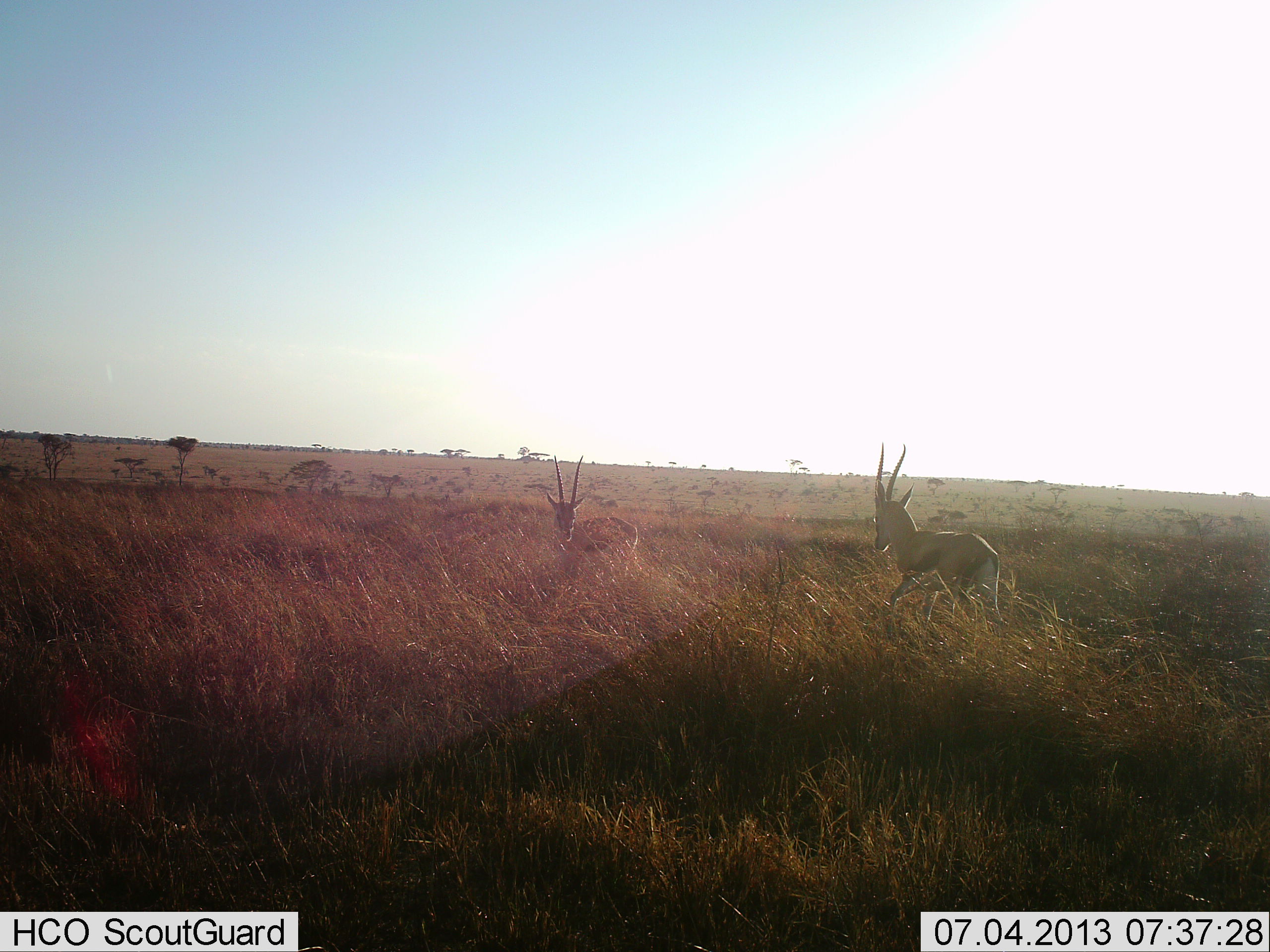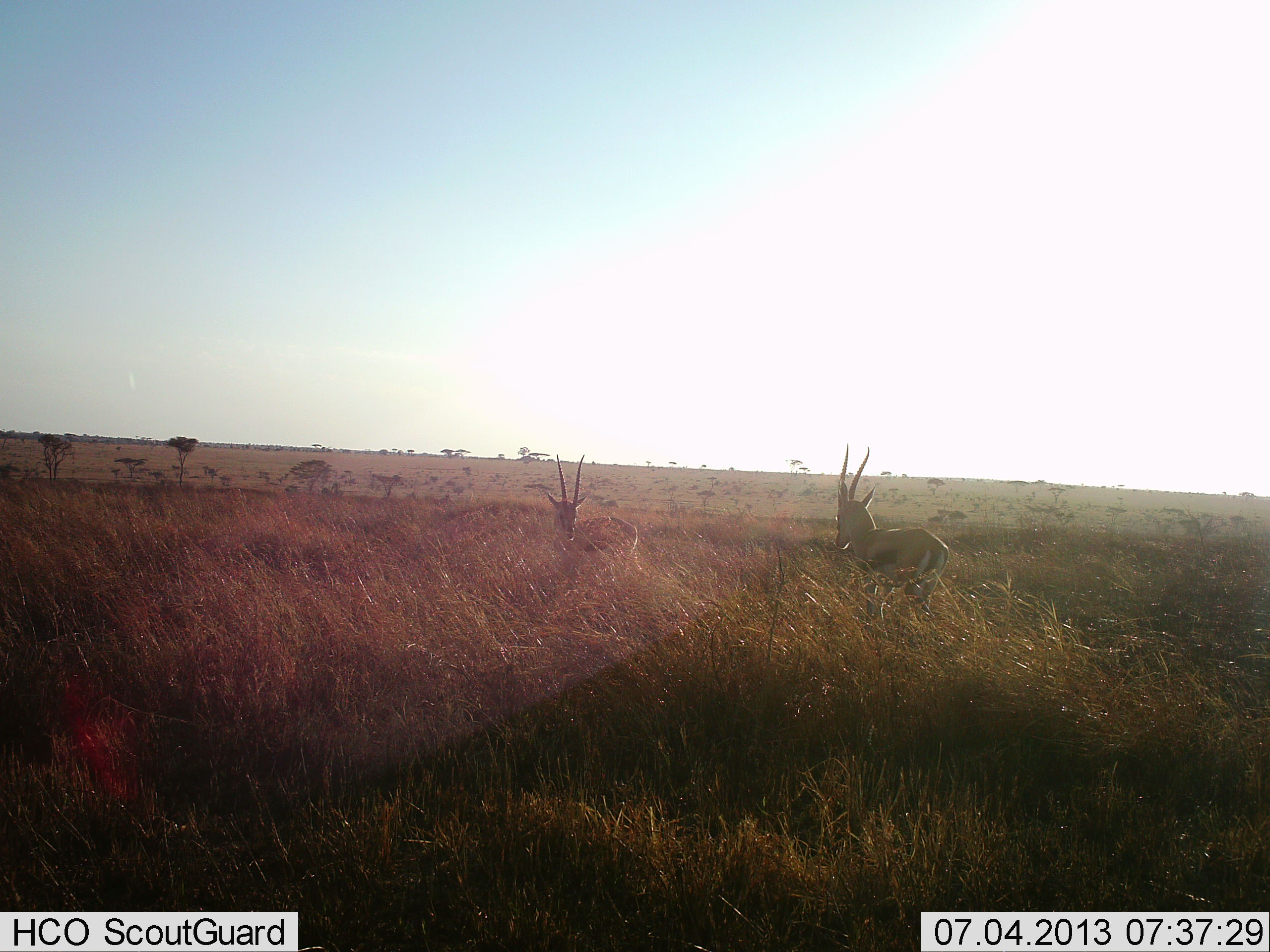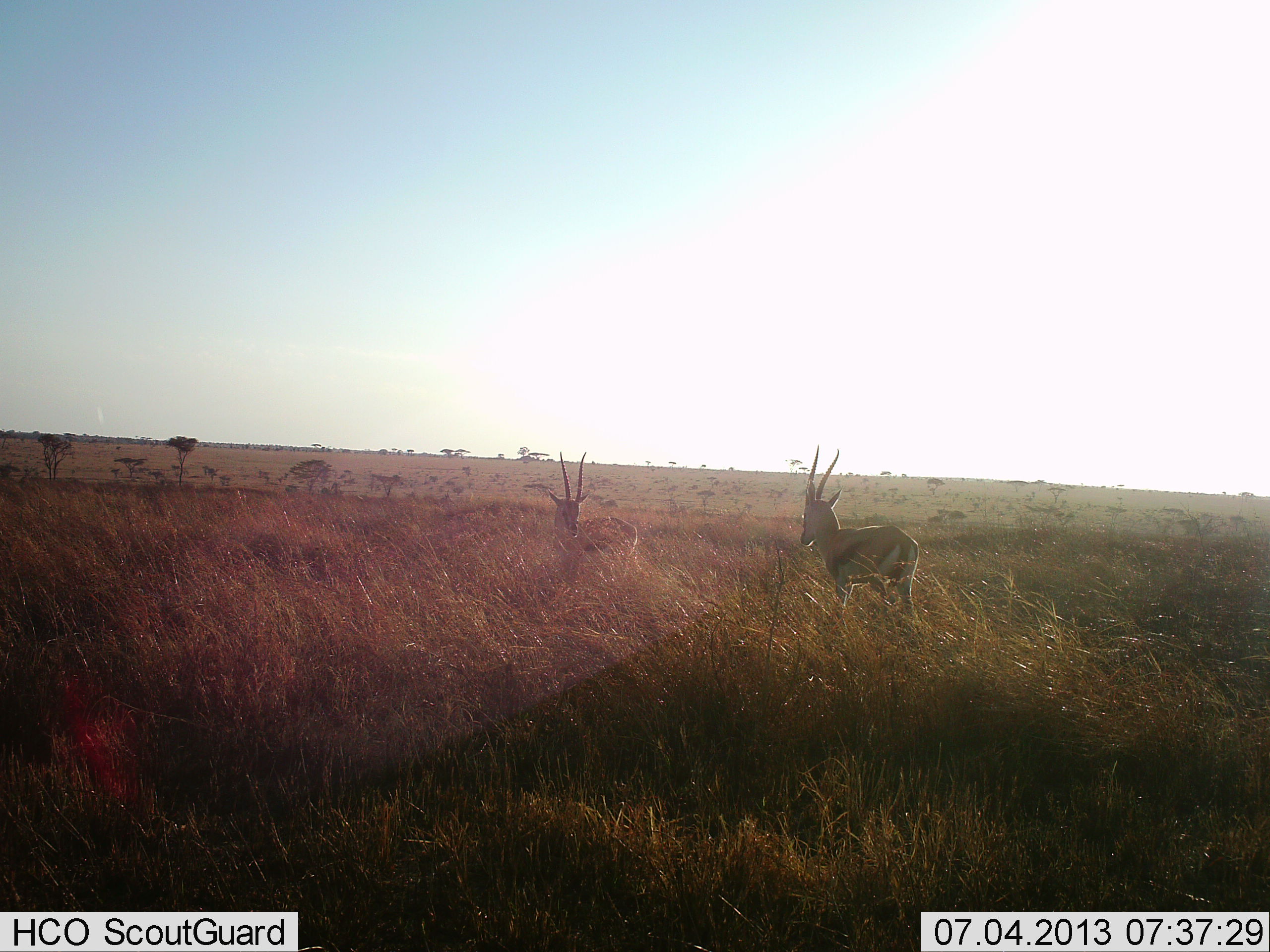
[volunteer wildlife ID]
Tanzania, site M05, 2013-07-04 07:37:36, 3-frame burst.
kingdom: Animalia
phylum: Chordata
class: Mammalia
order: Artiodactyla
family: Bovidae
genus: Eudorcas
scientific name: Eudorcas thomsonii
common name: thomson's gazelle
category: gazellethomsons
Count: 2.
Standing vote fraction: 50%.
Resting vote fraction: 0%.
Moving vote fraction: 100%.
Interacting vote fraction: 8%.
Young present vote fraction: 0%.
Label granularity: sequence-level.